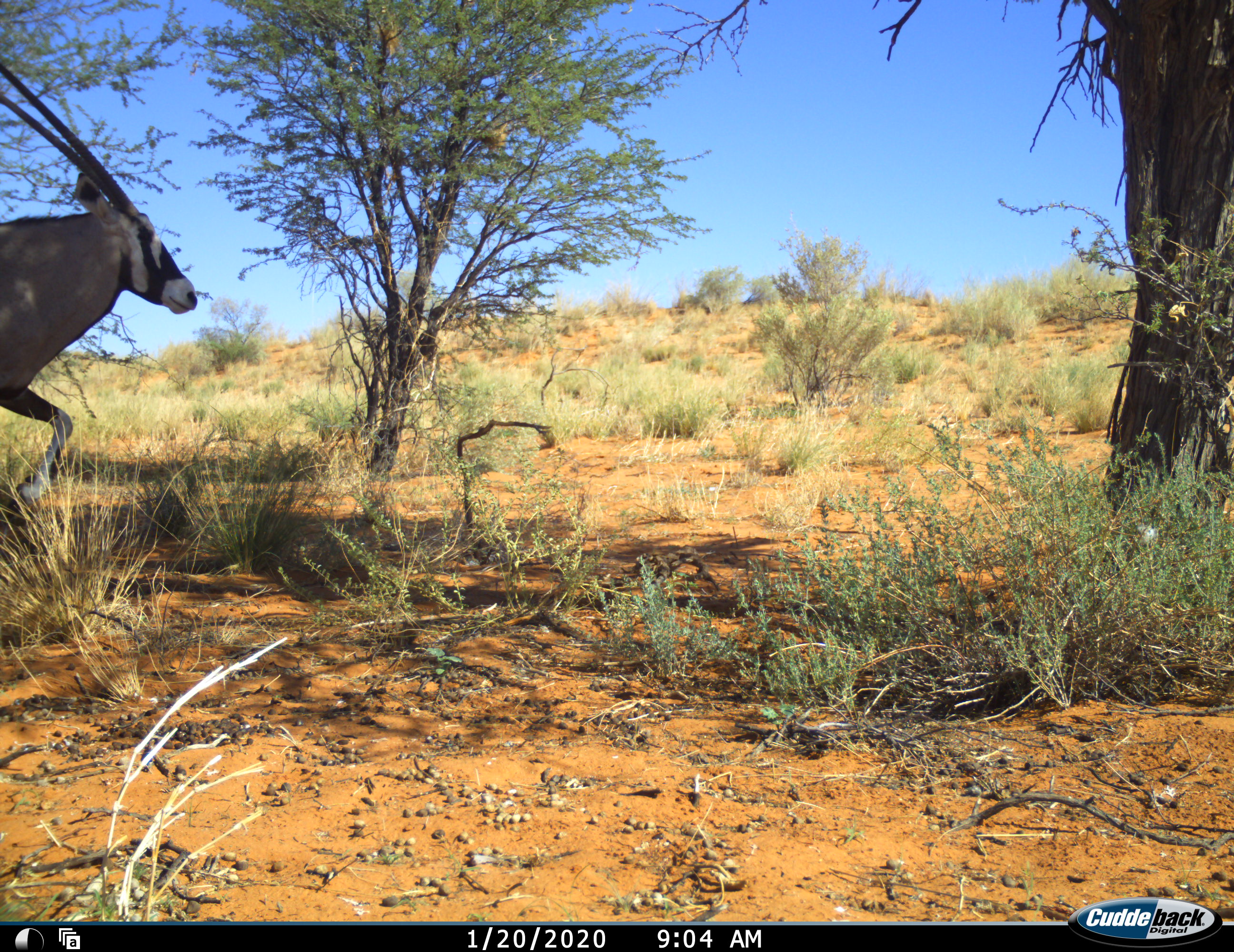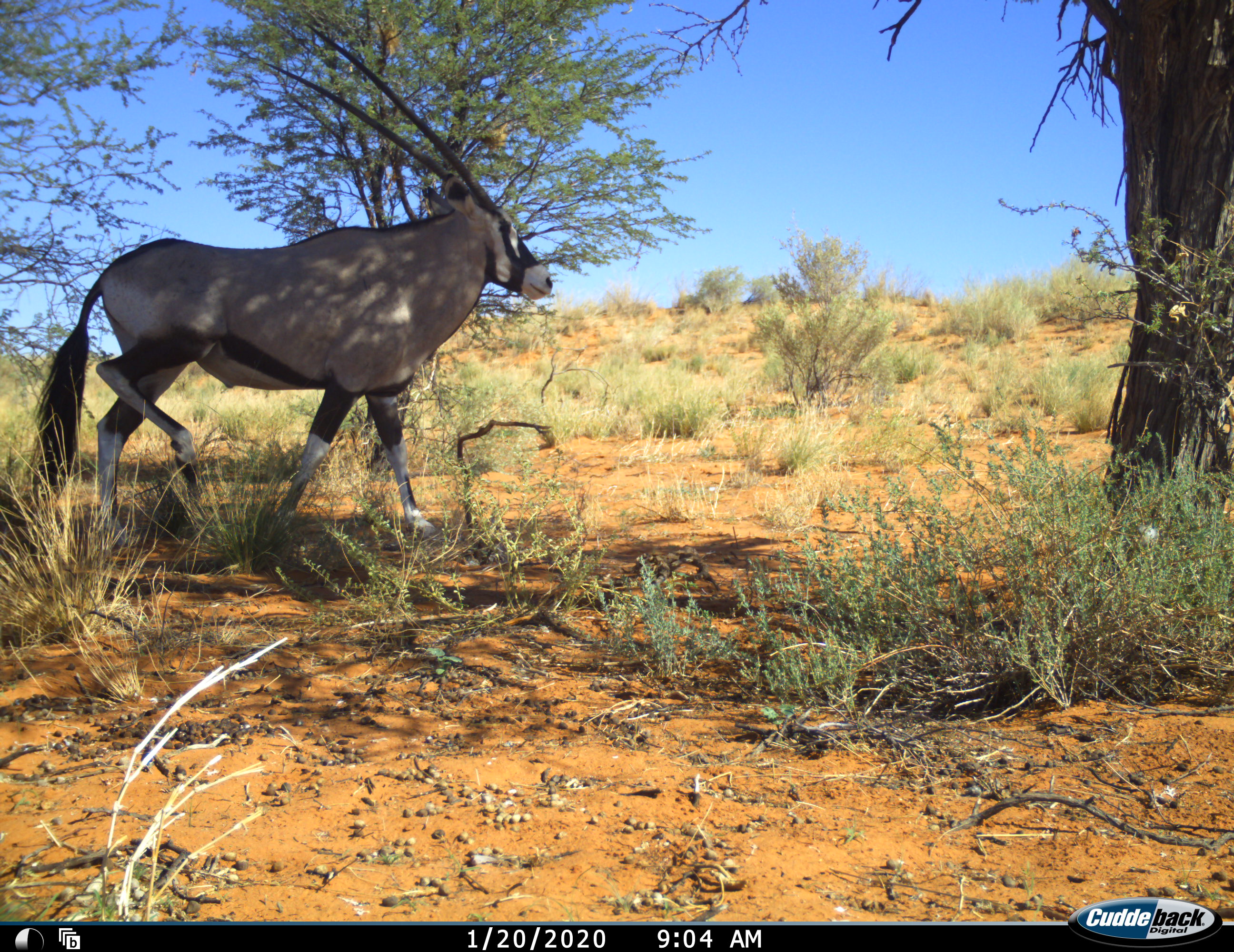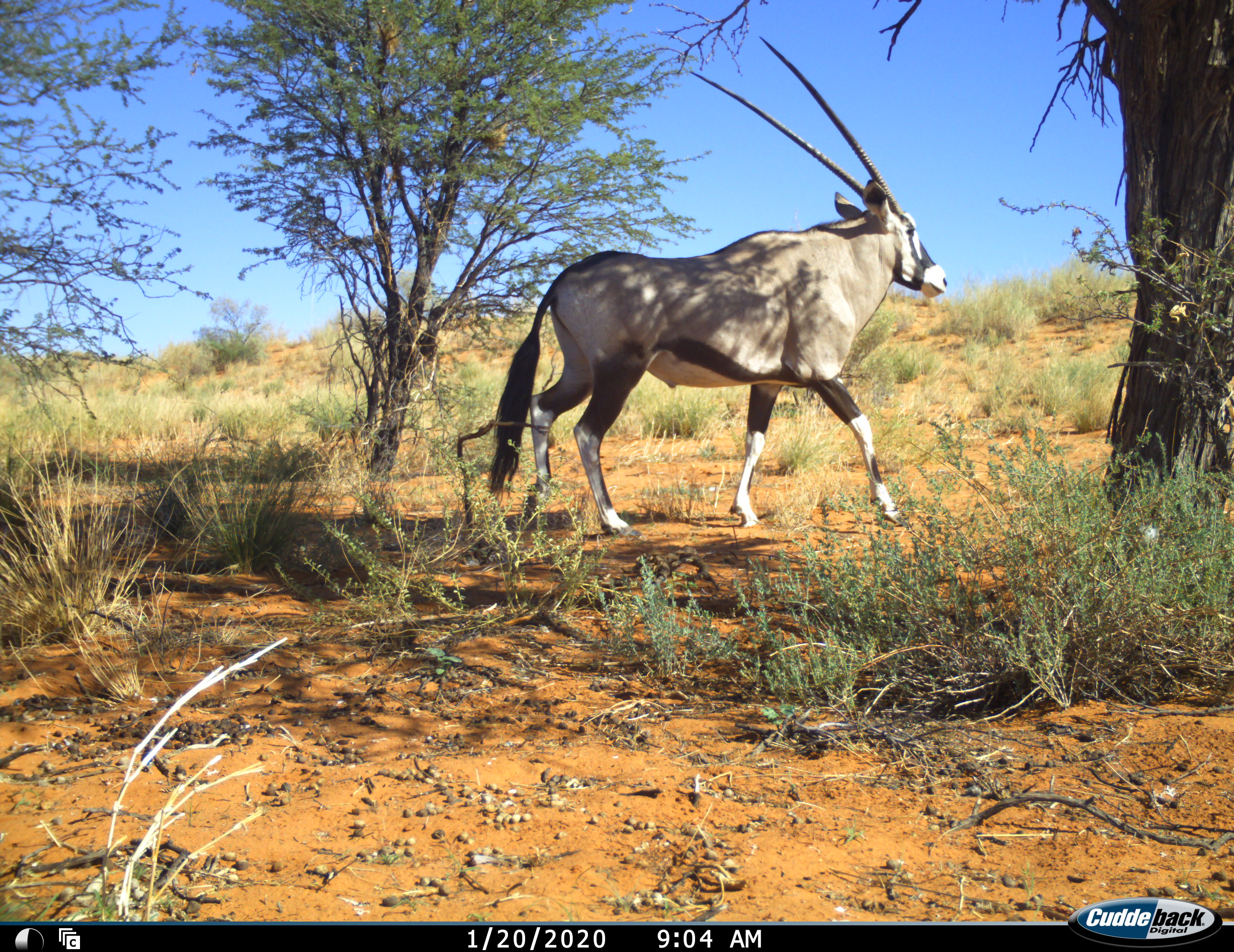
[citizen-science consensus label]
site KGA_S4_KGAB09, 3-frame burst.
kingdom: Animalia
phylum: Chordata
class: Mammalia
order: Artiodactyla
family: Bovidae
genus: Oryx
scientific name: Oryx gazella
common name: gemsbok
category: oryx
Oryx (gemsbok) (Oryx gazella), count 1. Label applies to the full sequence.